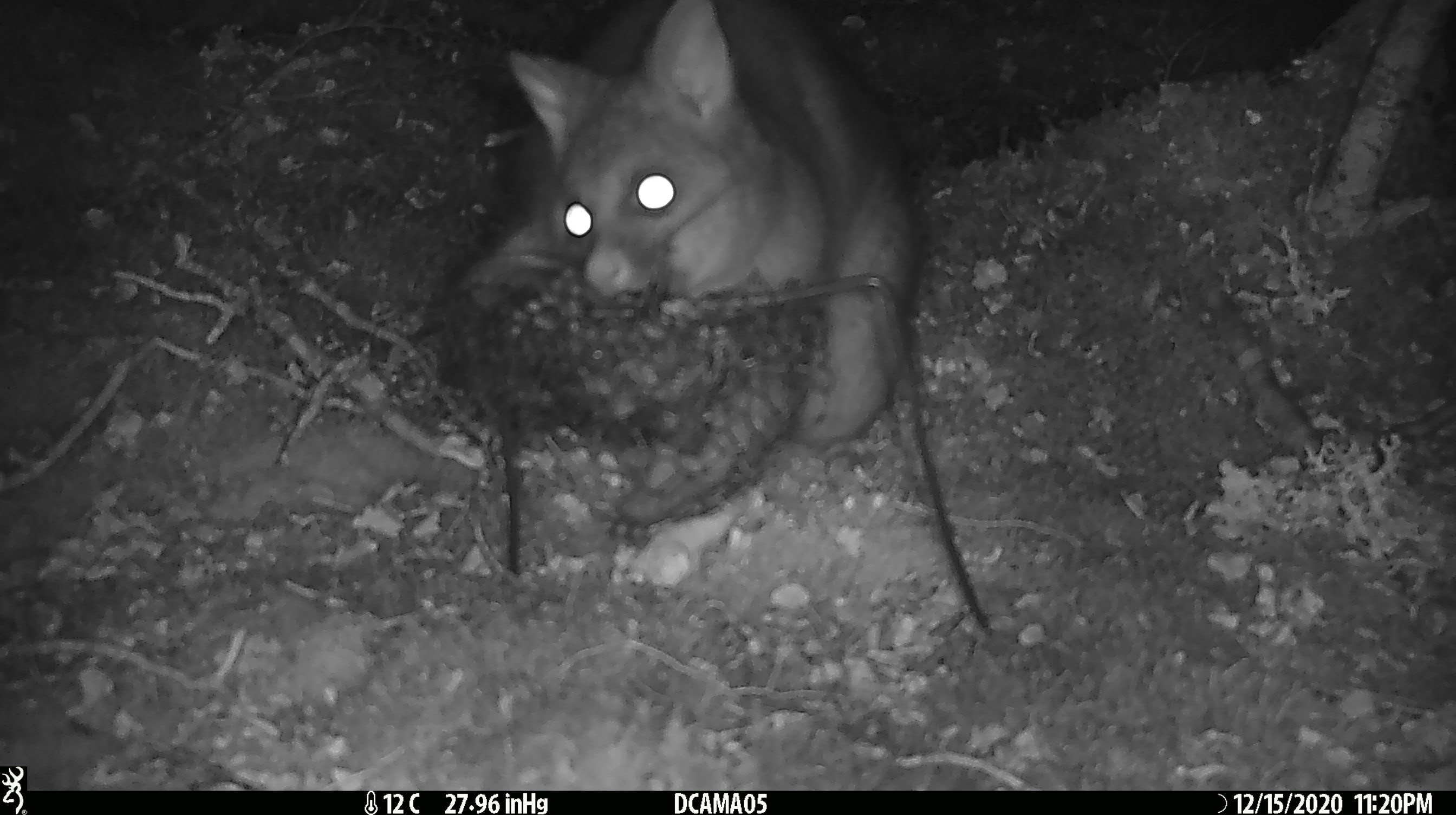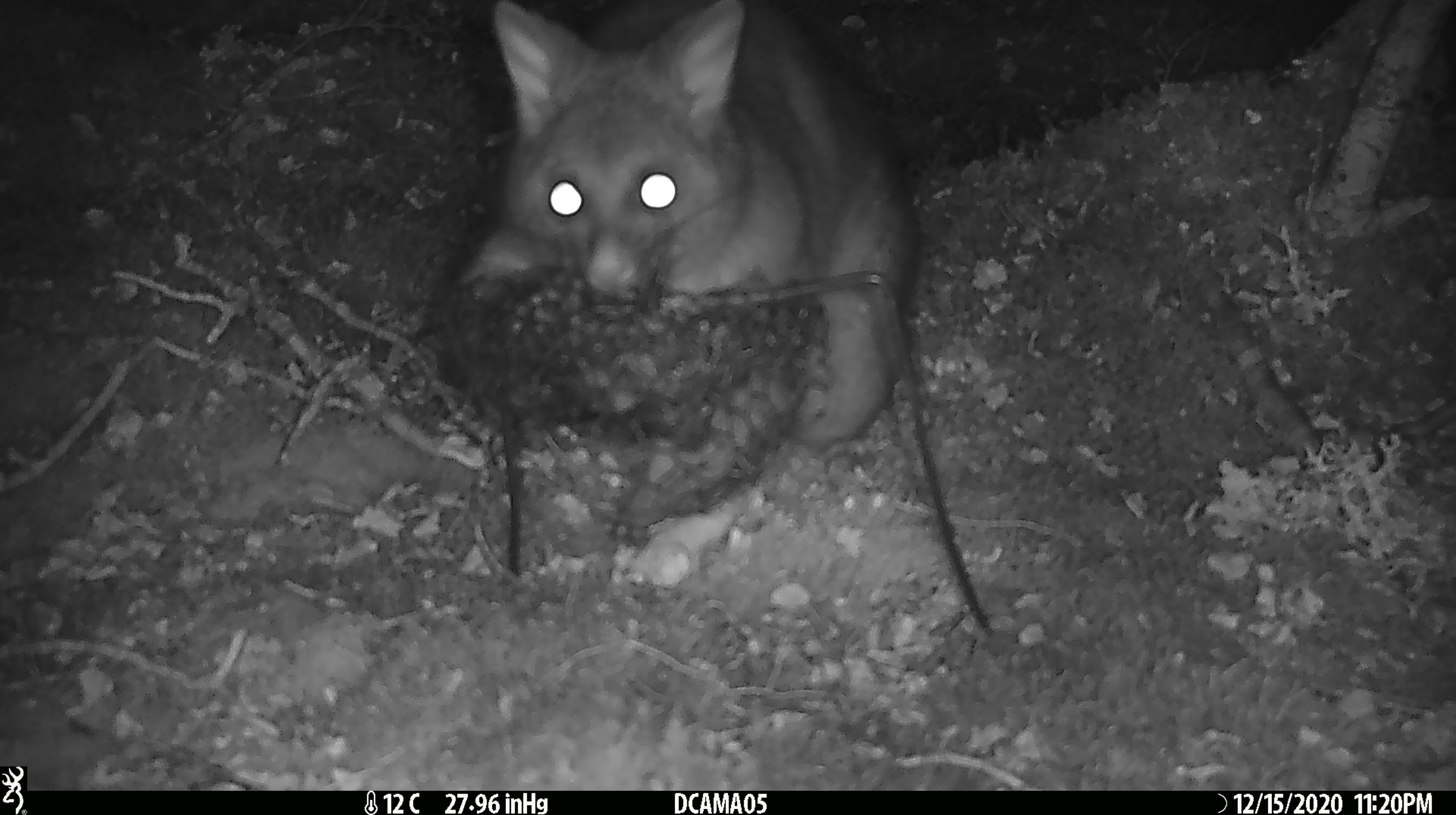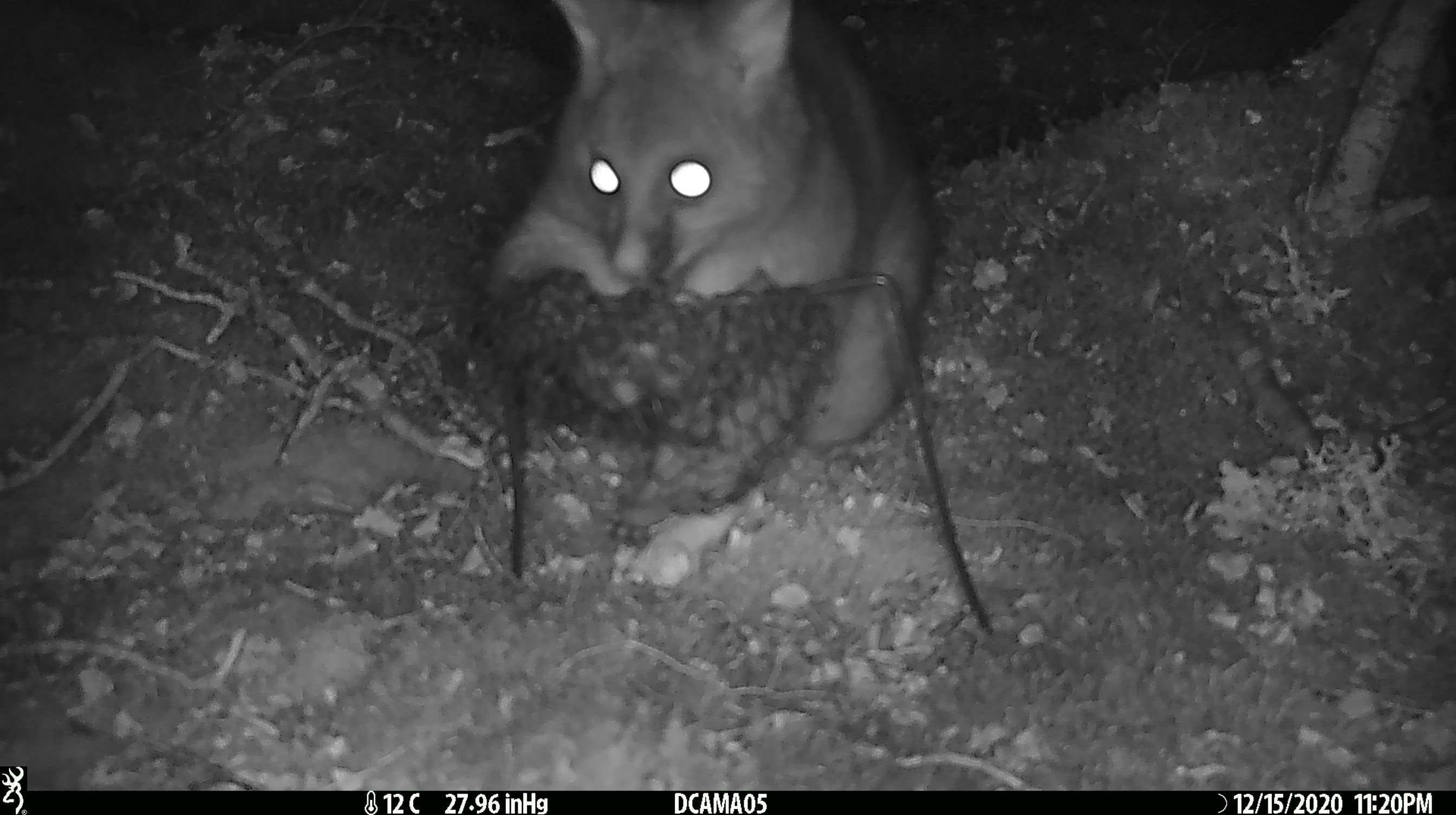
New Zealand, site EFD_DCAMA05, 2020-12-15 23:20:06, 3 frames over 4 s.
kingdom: Animalia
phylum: Chordata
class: Mammalia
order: Diprotodontia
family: Phalangeridae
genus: Trichosurus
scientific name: Trichosurus vulpecula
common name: common brushtail possum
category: possum